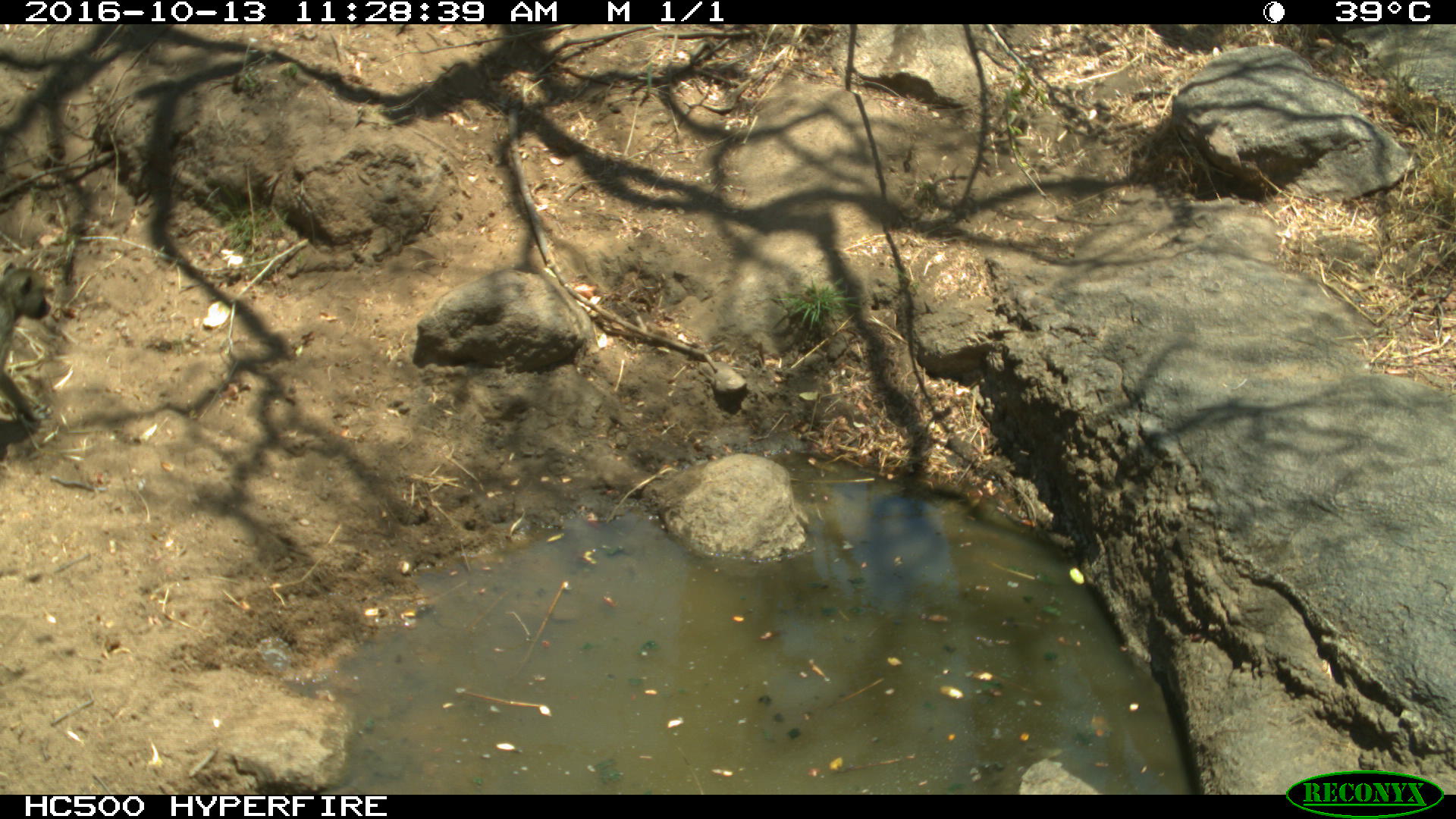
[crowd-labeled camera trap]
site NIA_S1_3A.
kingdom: Animalia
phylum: Chordata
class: Mammalia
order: Primates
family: Cercopithecidae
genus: Papio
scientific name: Papio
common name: baboon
Baboon (Papio), count 1. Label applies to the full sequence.